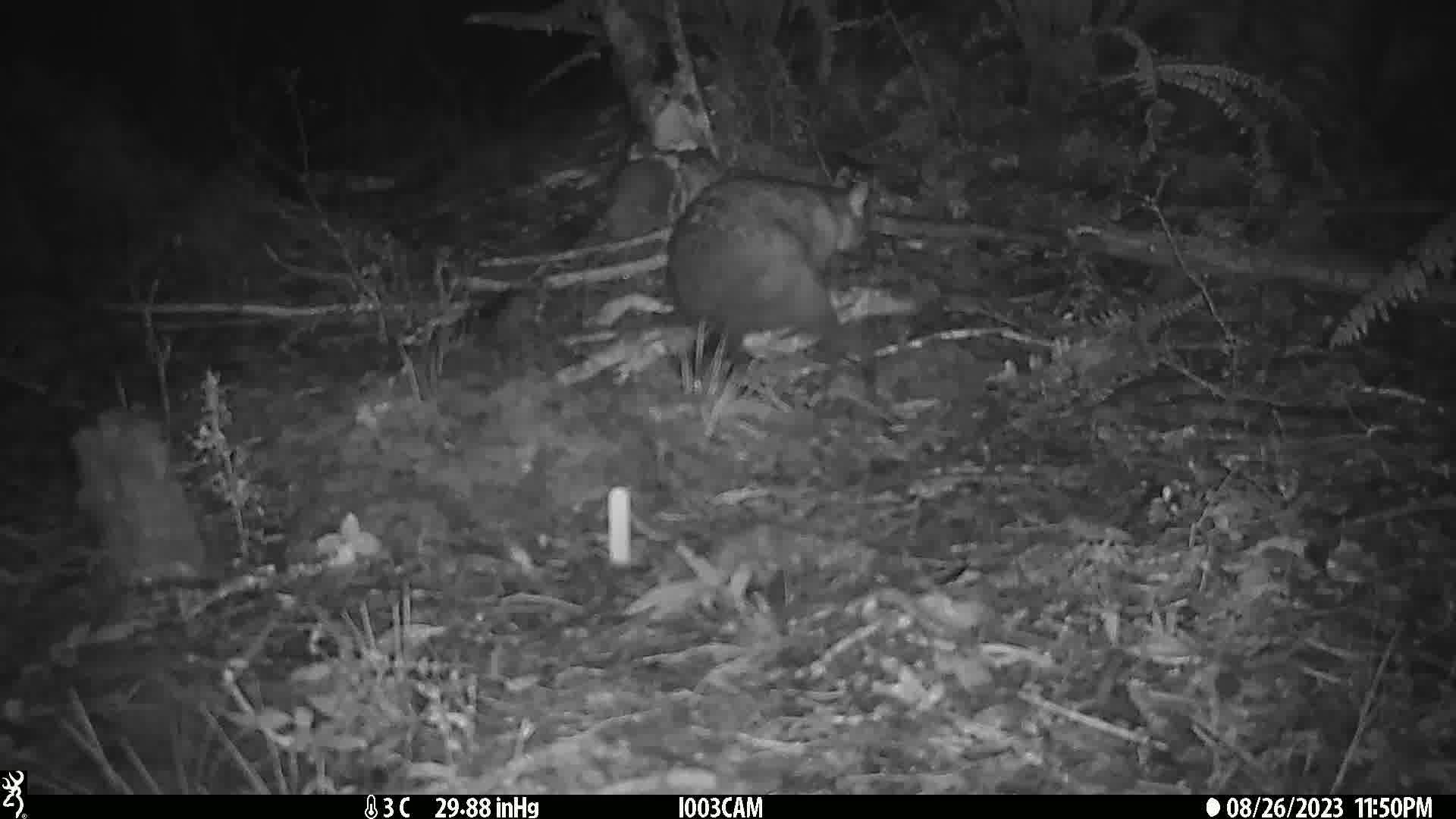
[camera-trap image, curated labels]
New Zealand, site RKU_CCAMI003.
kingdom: Animalia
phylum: Chordata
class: Mammalia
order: Diprotodontia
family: Phalangeridae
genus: Trichosurus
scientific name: Trichosurus vulpecula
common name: common brushtail possum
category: possum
Possum (common brushtail possum) (Trichosurus vulpecula).